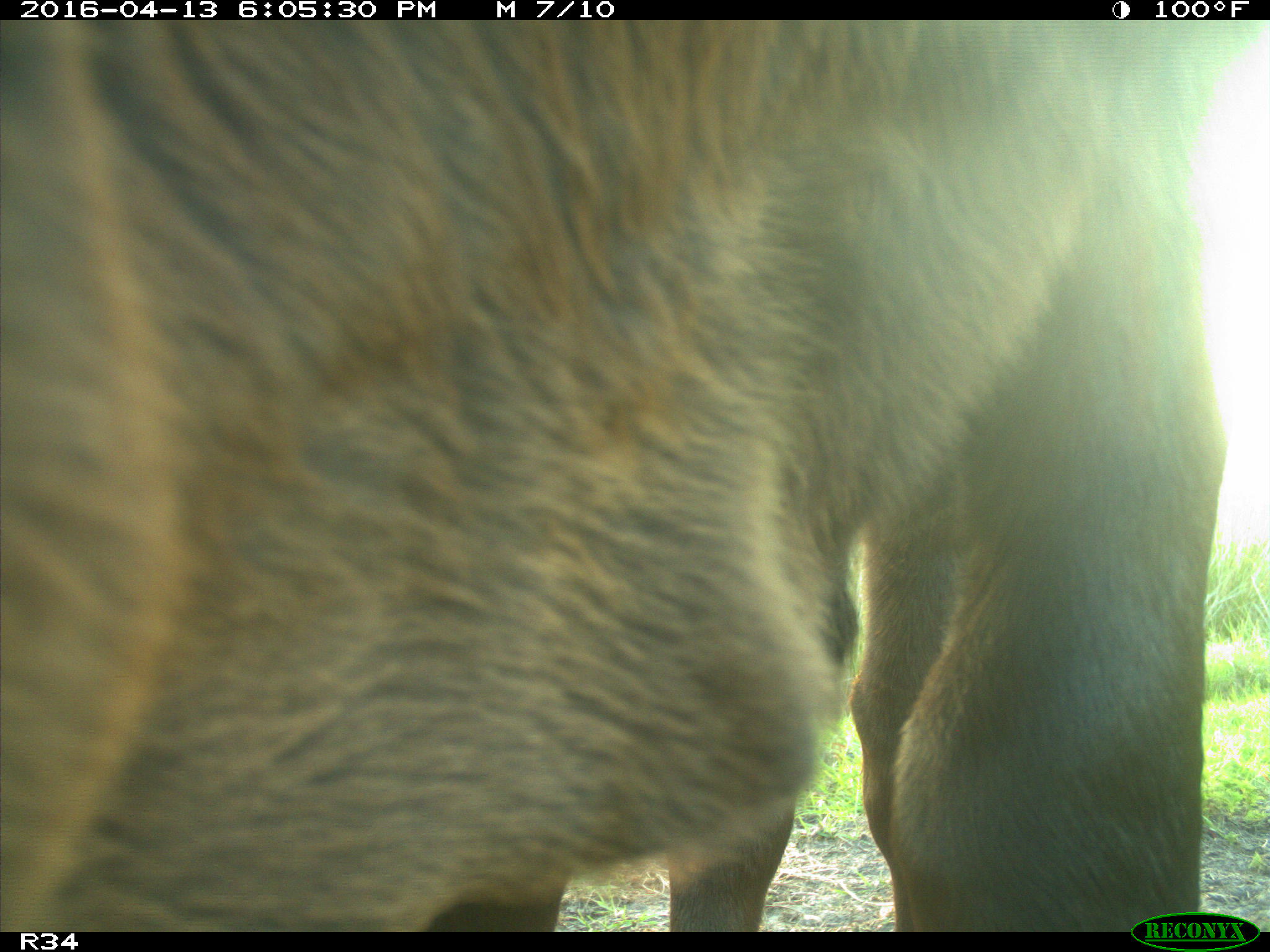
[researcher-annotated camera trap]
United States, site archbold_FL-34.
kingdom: Animalia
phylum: Chordata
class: Mammalia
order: Artiodactyla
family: Bovidae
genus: Bos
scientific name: Bos taurus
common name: domestic cow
Bos taurus (domestic cow).